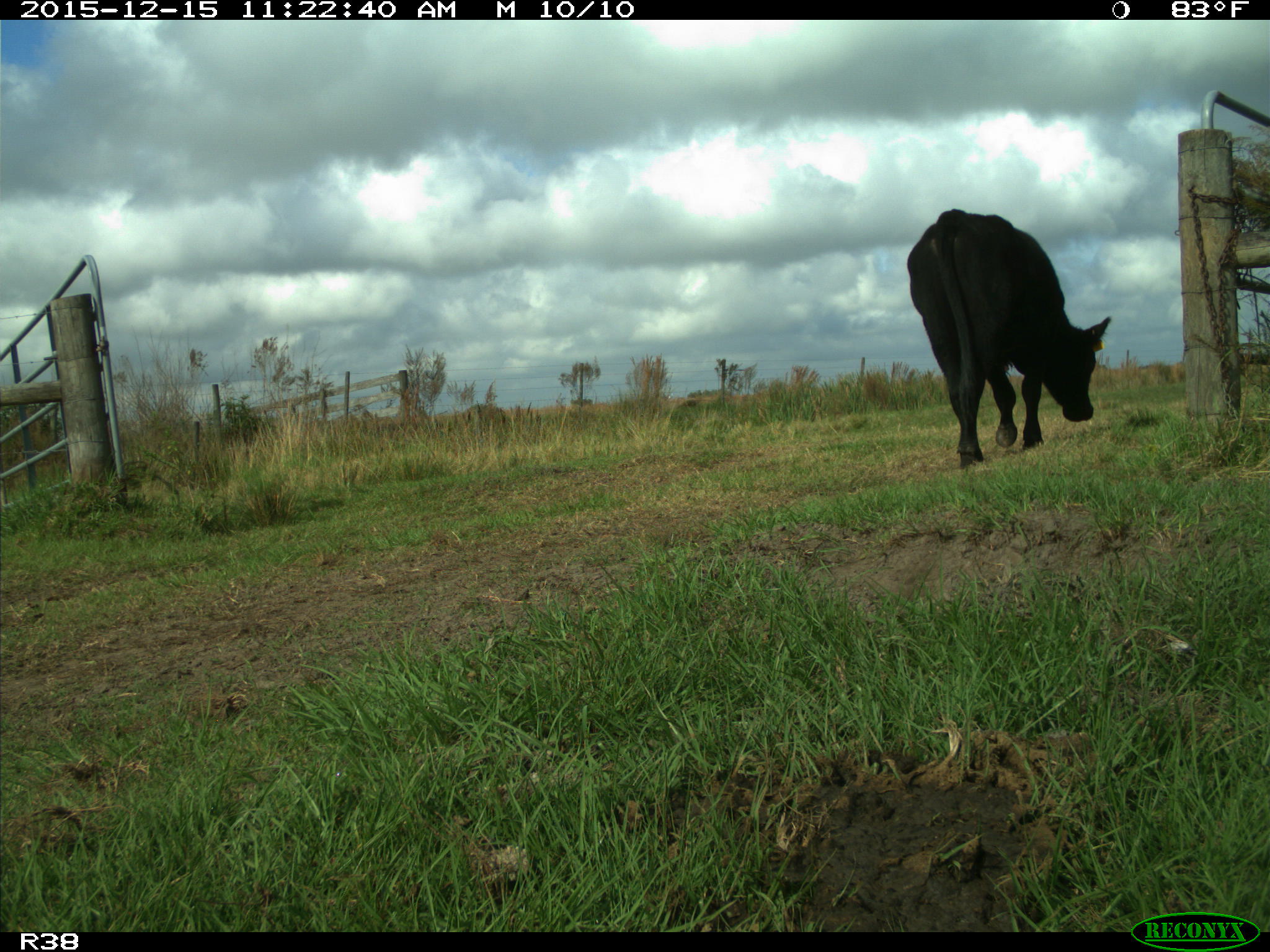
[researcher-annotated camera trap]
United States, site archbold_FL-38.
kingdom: Animalia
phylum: Chordata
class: Mammalia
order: Artiodactyla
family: Bovidae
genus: Bos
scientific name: Bos taurus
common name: domestic cow